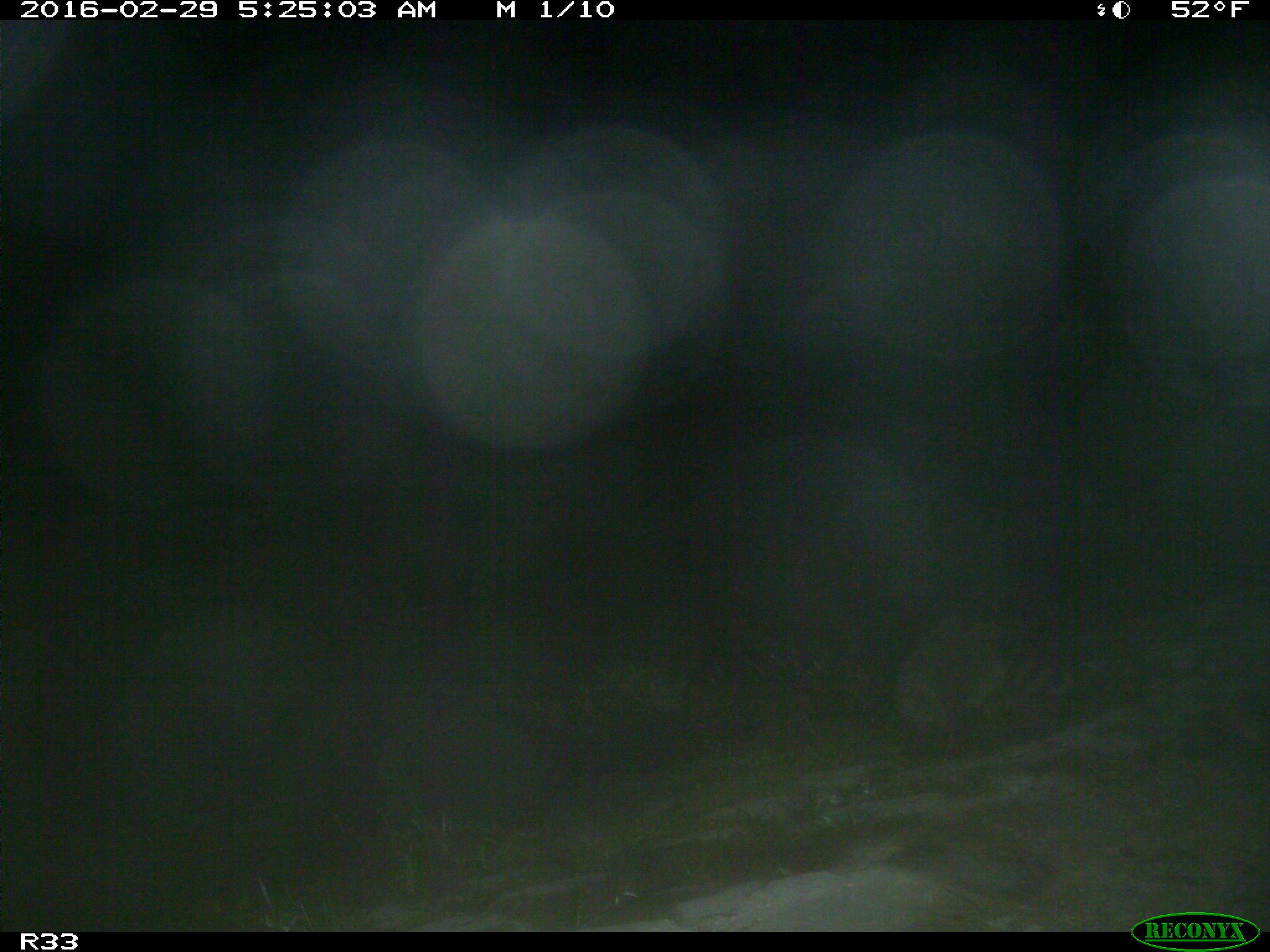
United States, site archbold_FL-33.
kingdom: Animalia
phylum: Chordata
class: Mammalia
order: Carnivora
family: Procyonidae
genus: Procyon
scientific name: Procyon lotor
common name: common raccoon